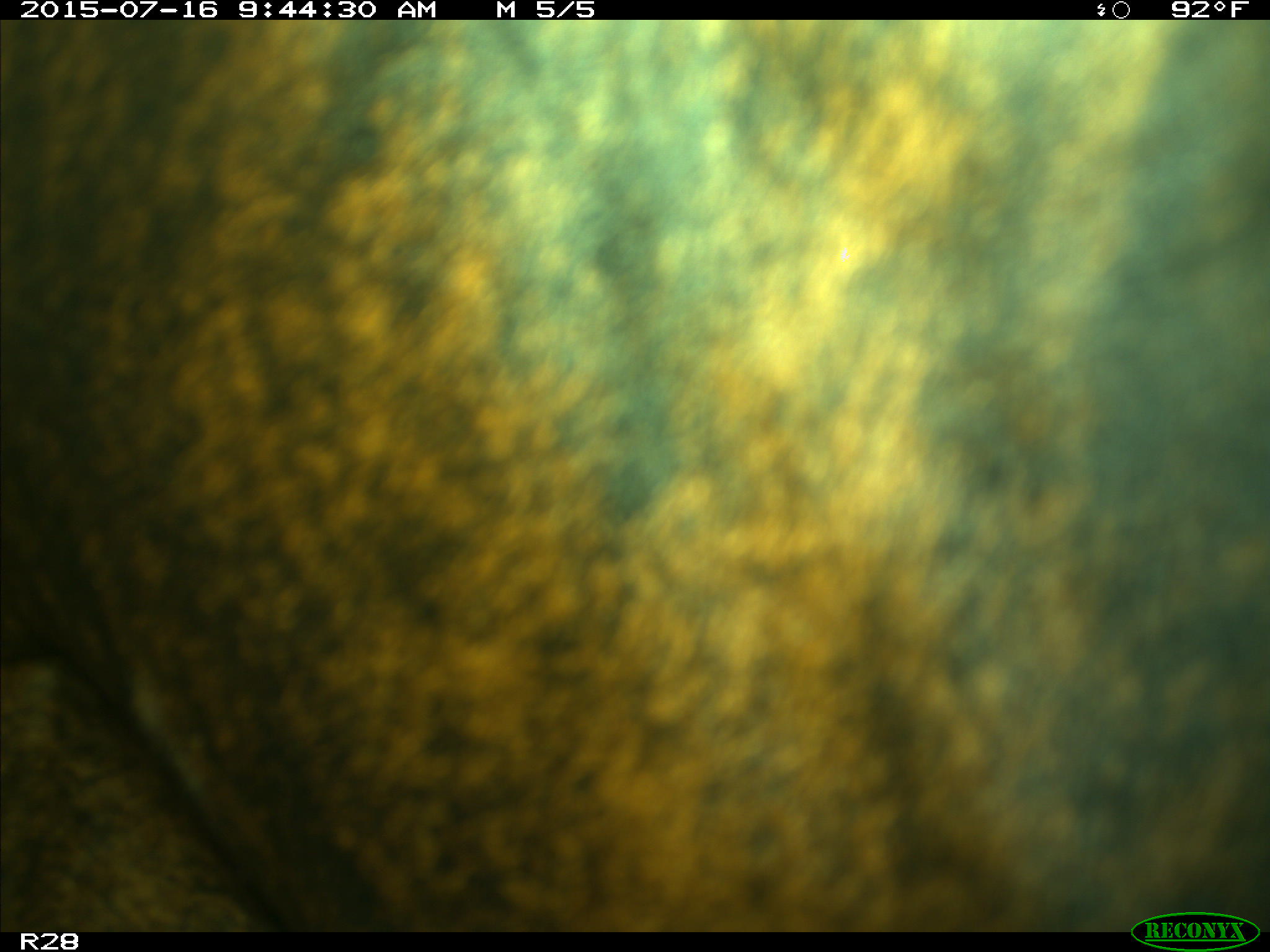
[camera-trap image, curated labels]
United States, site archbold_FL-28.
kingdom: Animalia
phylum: Chordata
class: Mammalia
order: Artiodactyla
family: Bovidae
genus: Bos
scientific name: Bos taurus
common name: domestic cow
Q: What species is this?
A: Bos taurus (domestic cow).